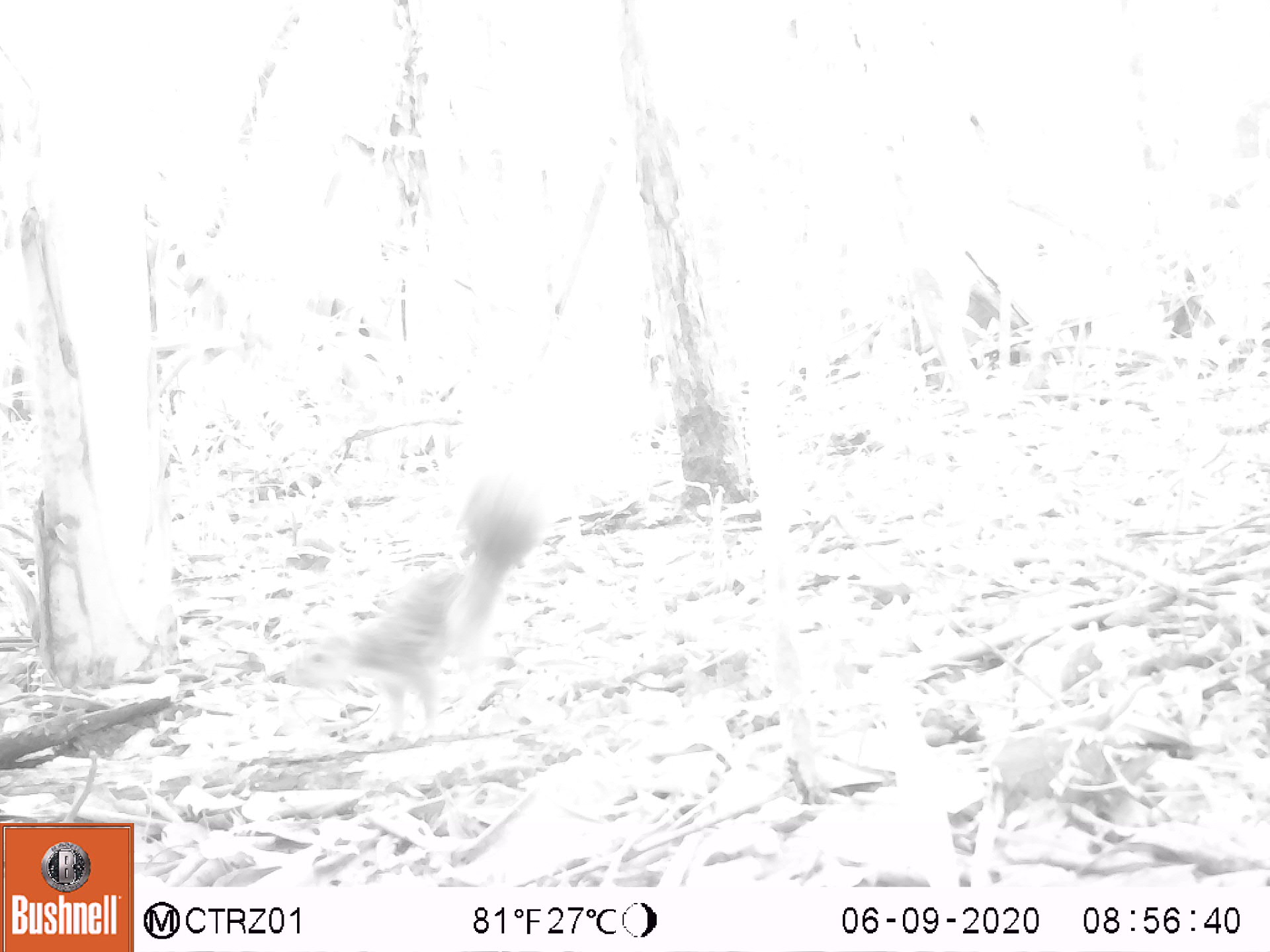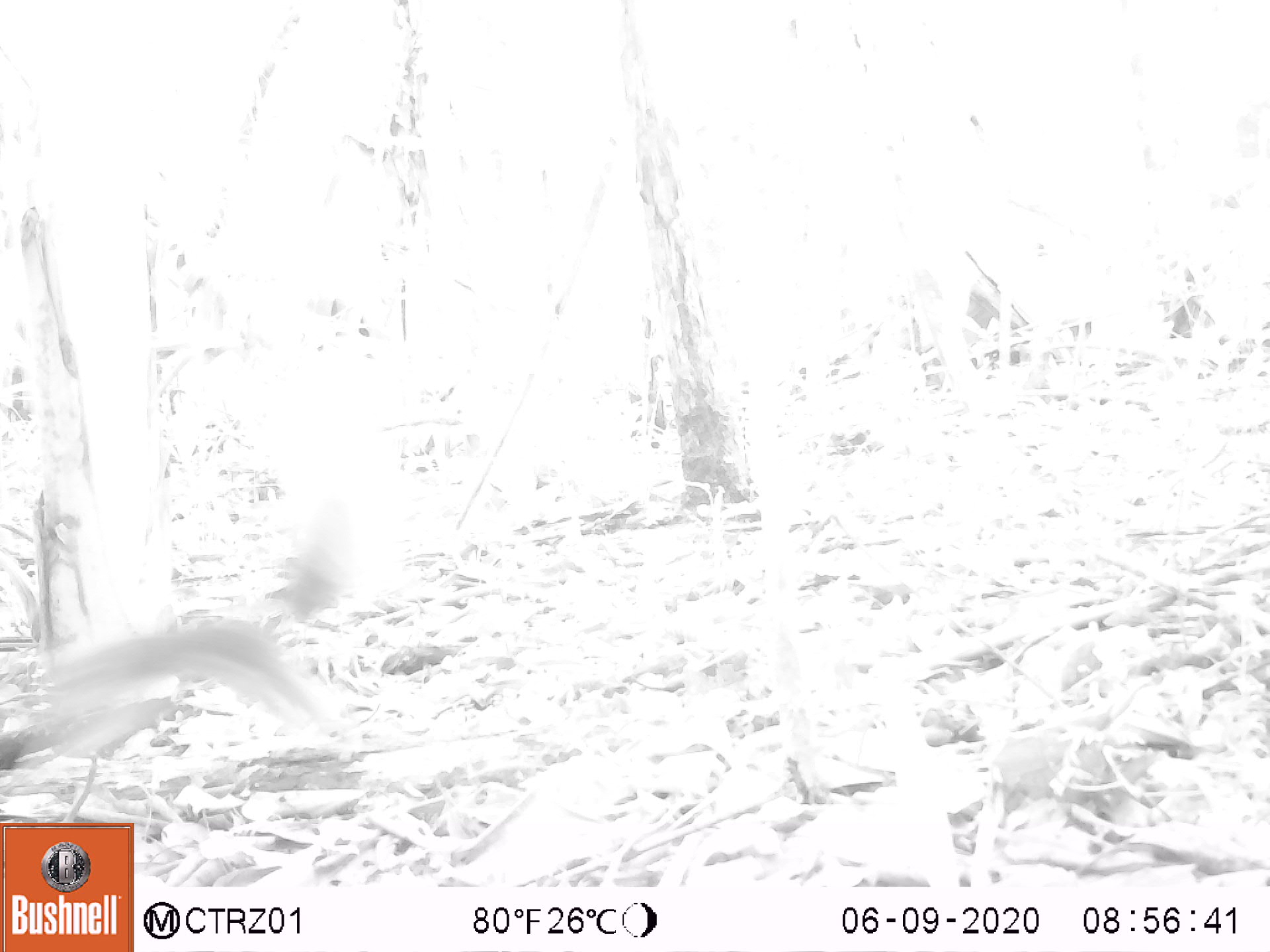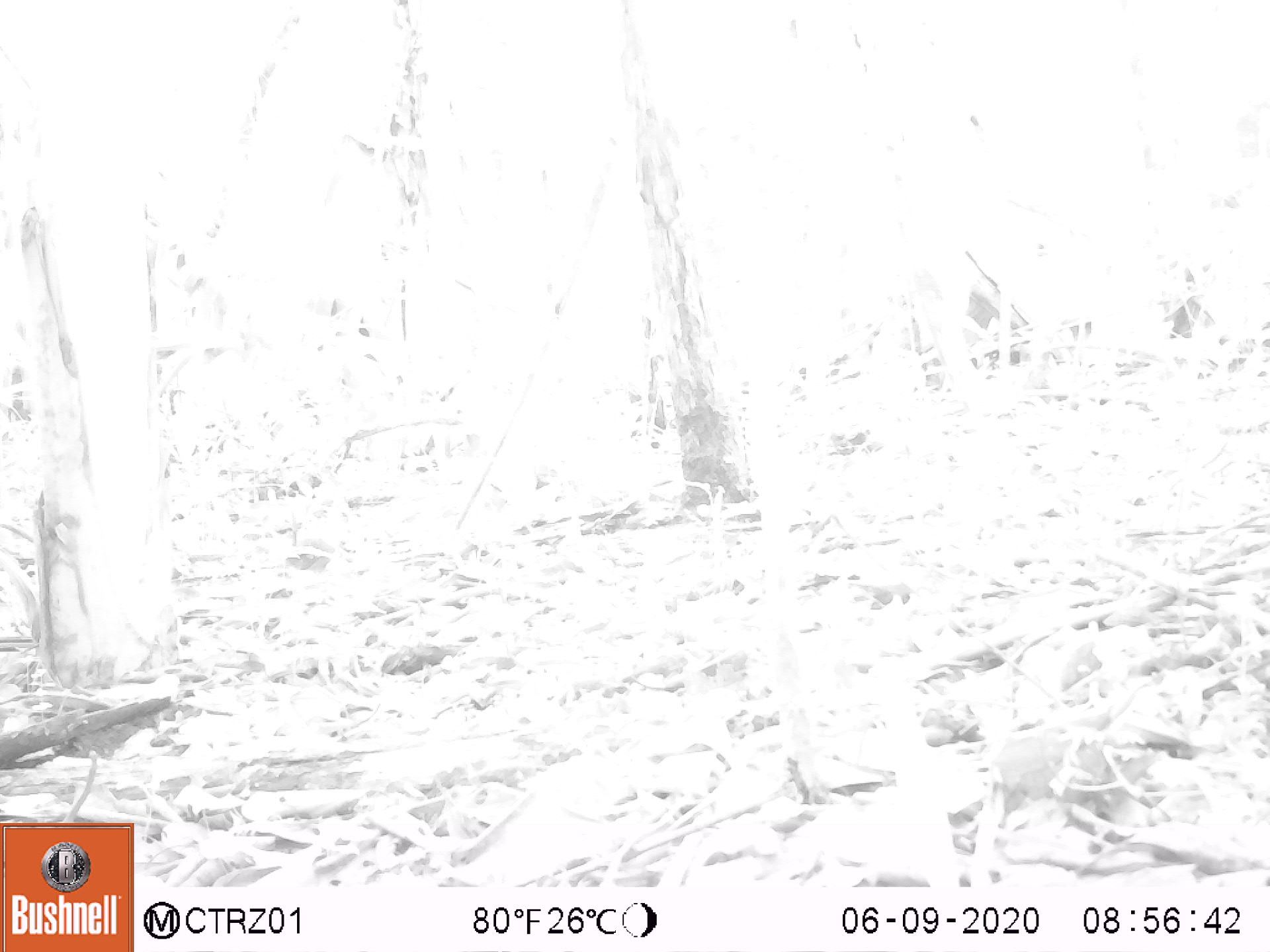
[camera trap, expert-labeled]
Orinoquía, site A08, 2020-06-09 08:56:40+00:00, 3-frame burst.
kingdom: Animalia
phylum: Chordata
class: Mammalia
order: Rodentia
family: Dasyproctidae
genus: Dasyprocta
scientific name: Dasyprocta fuliginosa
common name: black agouti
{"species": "black agouti (Dasyprocta fuliginosa)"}